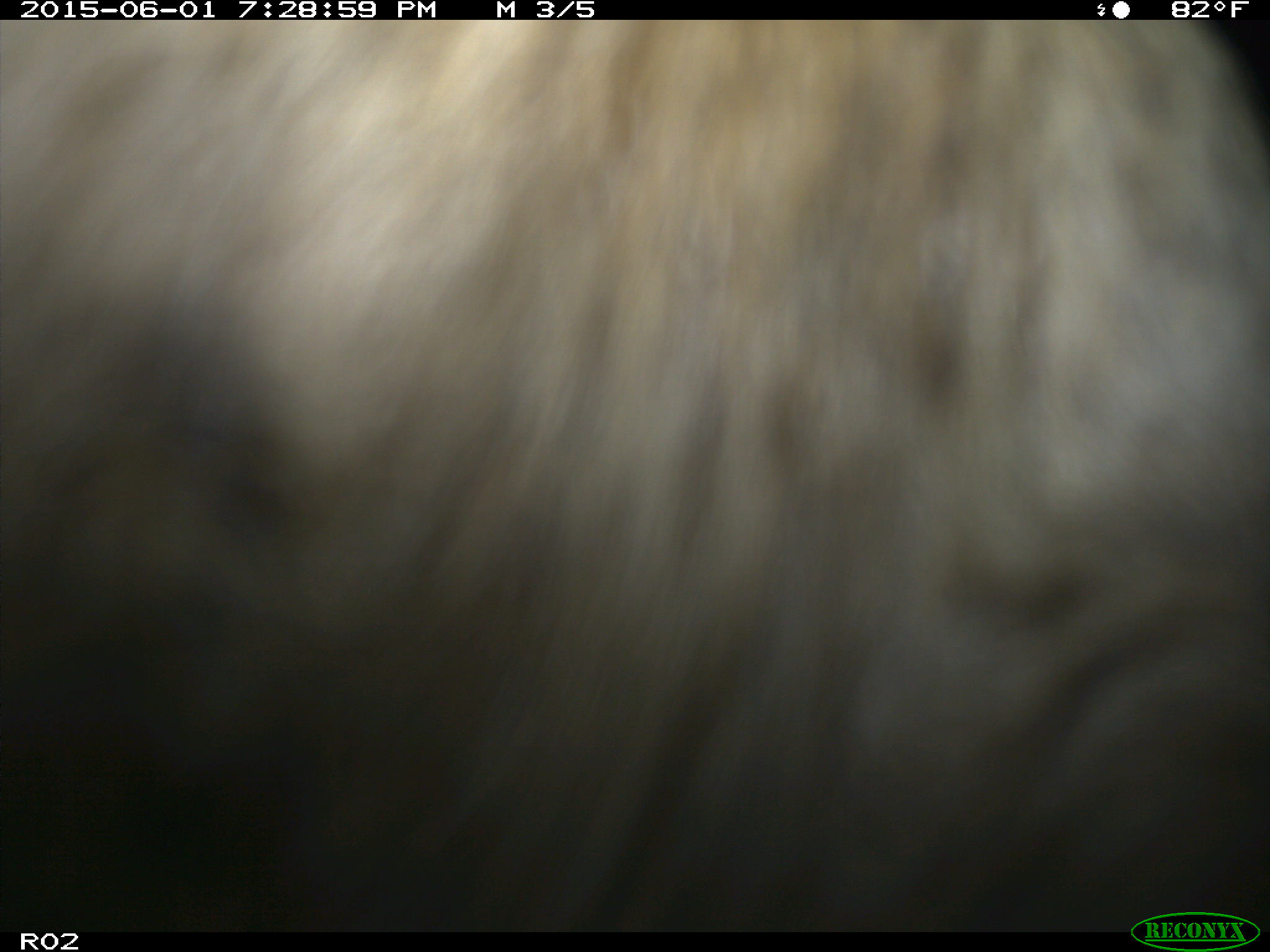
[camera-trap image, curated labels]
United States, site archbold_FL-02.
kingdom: Animalia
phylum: Chordata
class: Mammalia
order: Artiodactyla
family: Bovidae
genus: Bos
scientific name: Bos taurus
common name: domestic cow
Bos taurus (domestic cow).